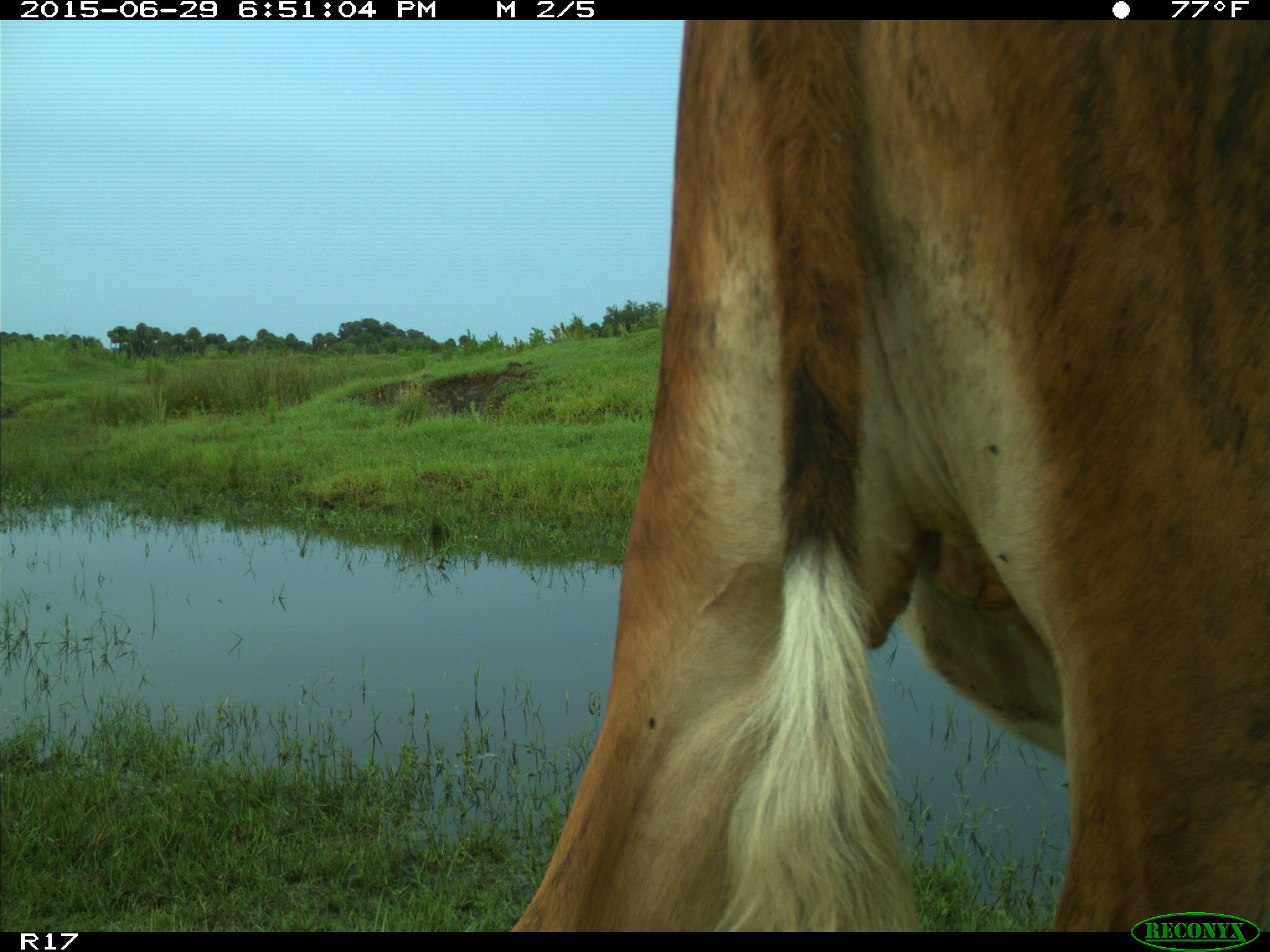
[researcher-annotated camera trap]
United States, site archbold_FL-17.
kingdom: Animalia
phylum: Chordata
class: Mammalia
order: Artiodactyla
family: Bovidae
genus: Bos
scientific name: Bos taurus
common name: domestic cow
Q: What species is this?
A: Bos taurus (domestic cow).